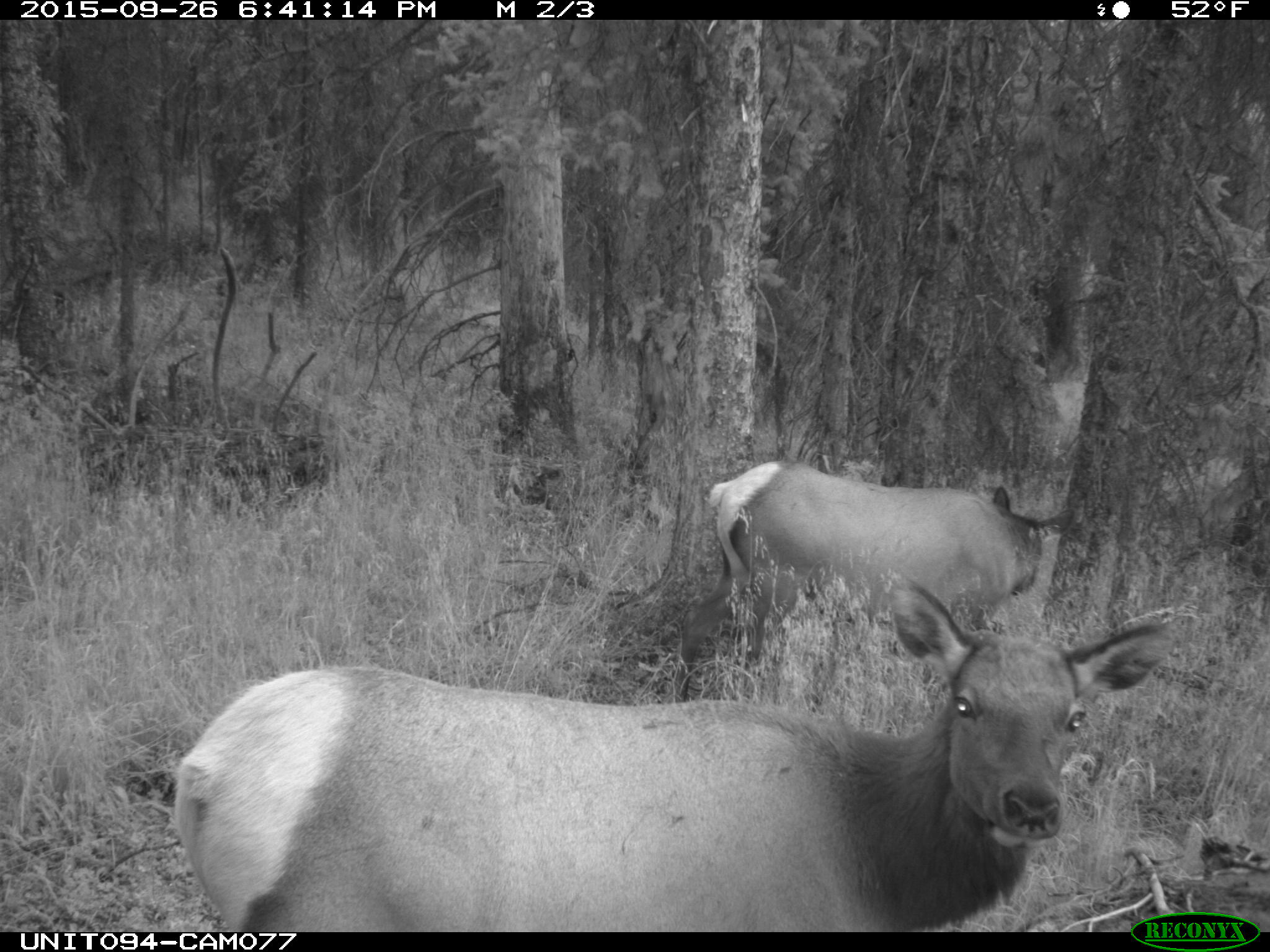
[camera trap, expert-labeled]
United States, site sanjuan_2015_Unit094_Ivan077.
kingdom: Animalia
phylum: Chordata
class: Mammalia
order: Artiodactyla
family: Cervidae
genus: Cervus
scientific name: Cervus elaphus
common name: red deer